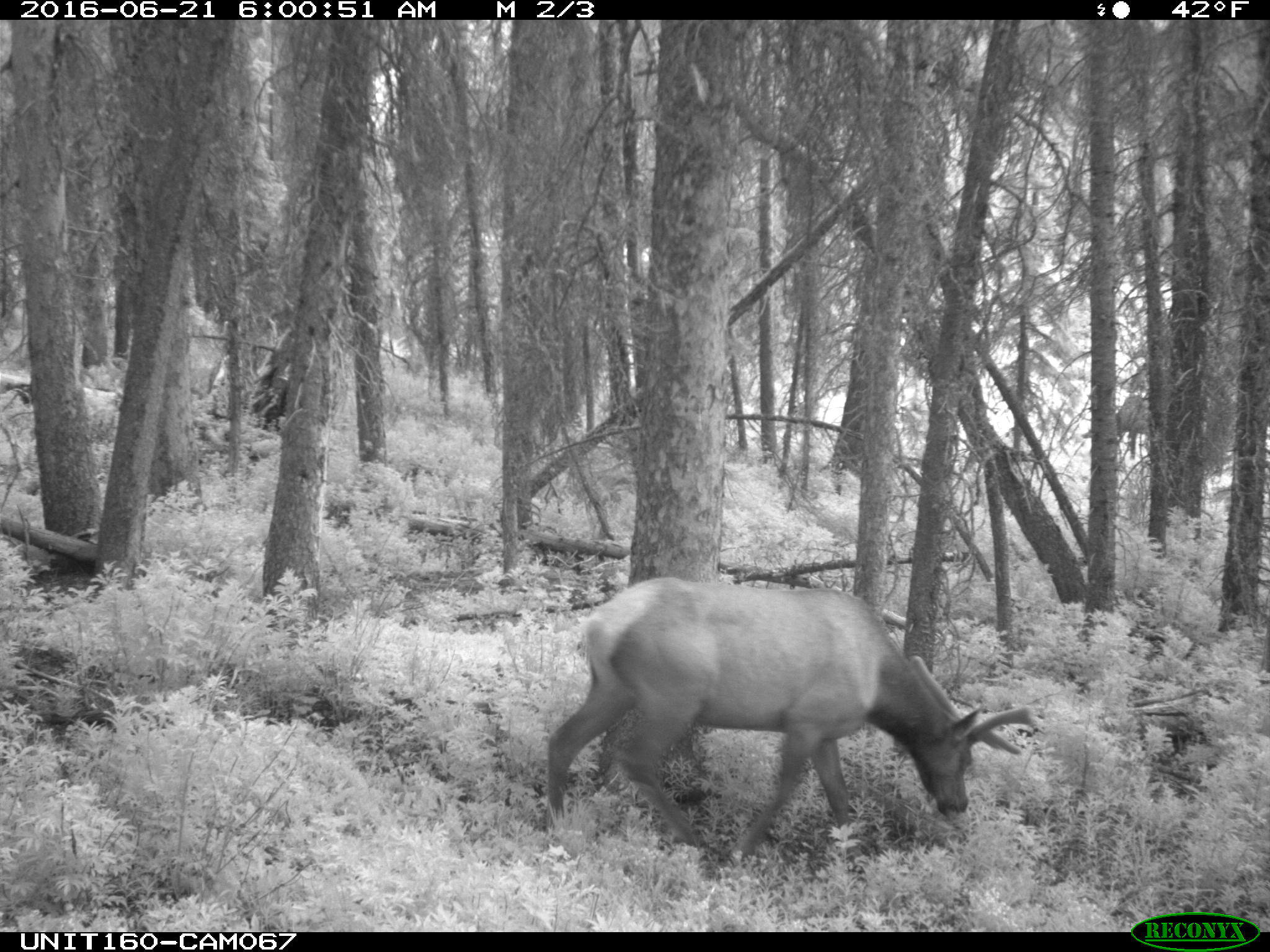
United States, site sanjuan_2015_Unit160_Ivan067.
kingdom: Animalia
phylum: Chordata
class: Mammalia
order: Artiodactyla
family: Cervidae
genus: Cervus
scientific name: Cervus elaphus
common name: red deer